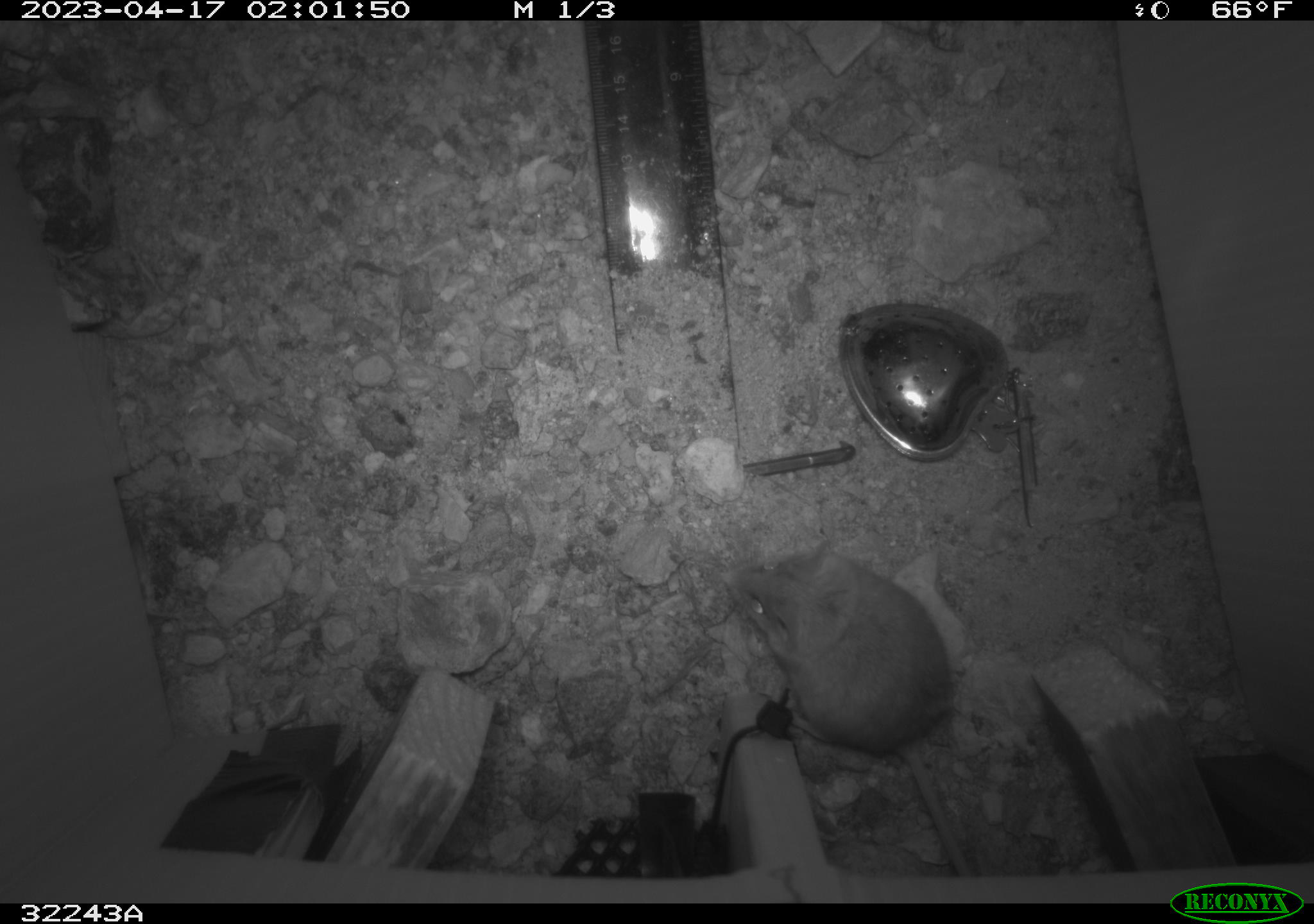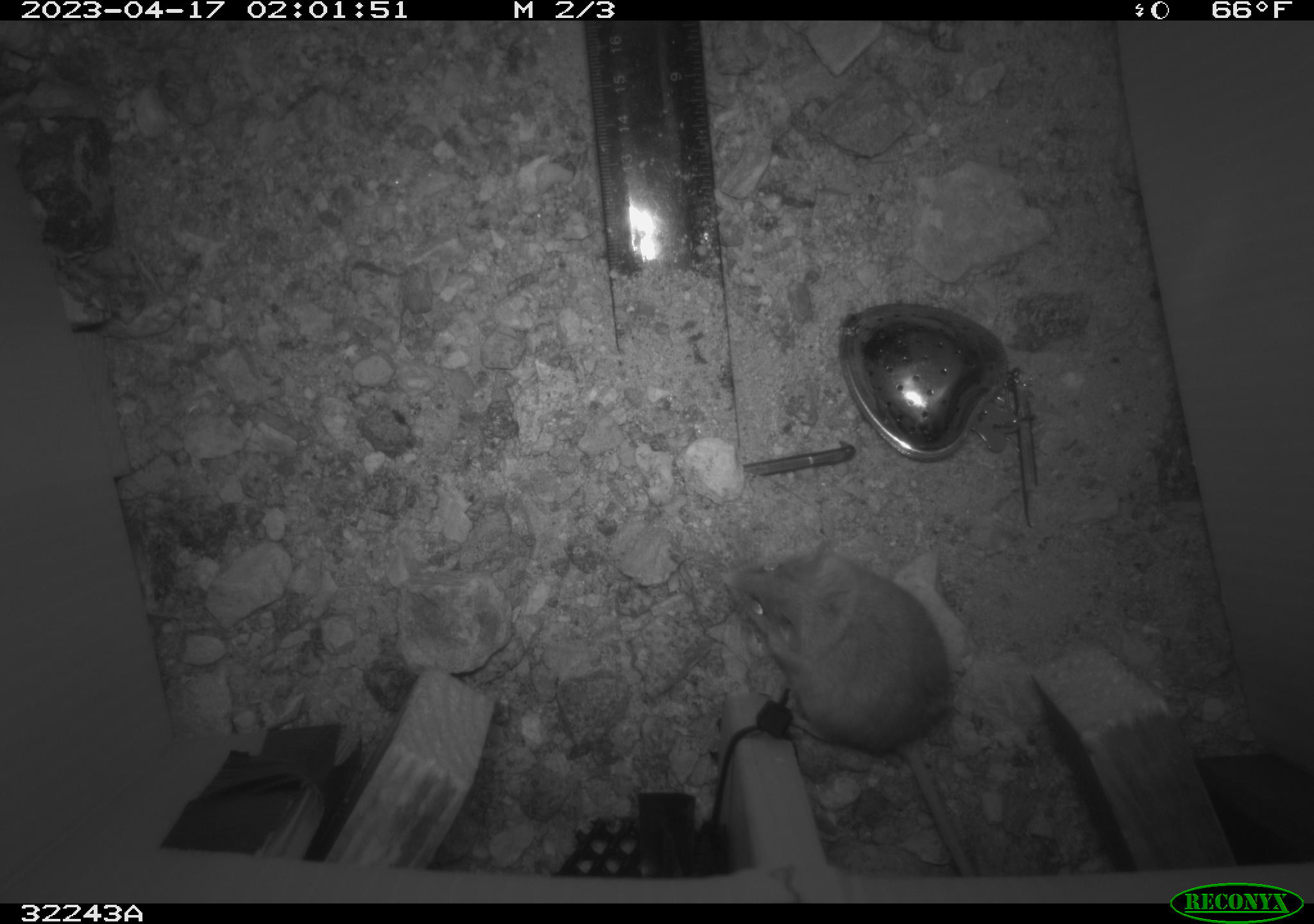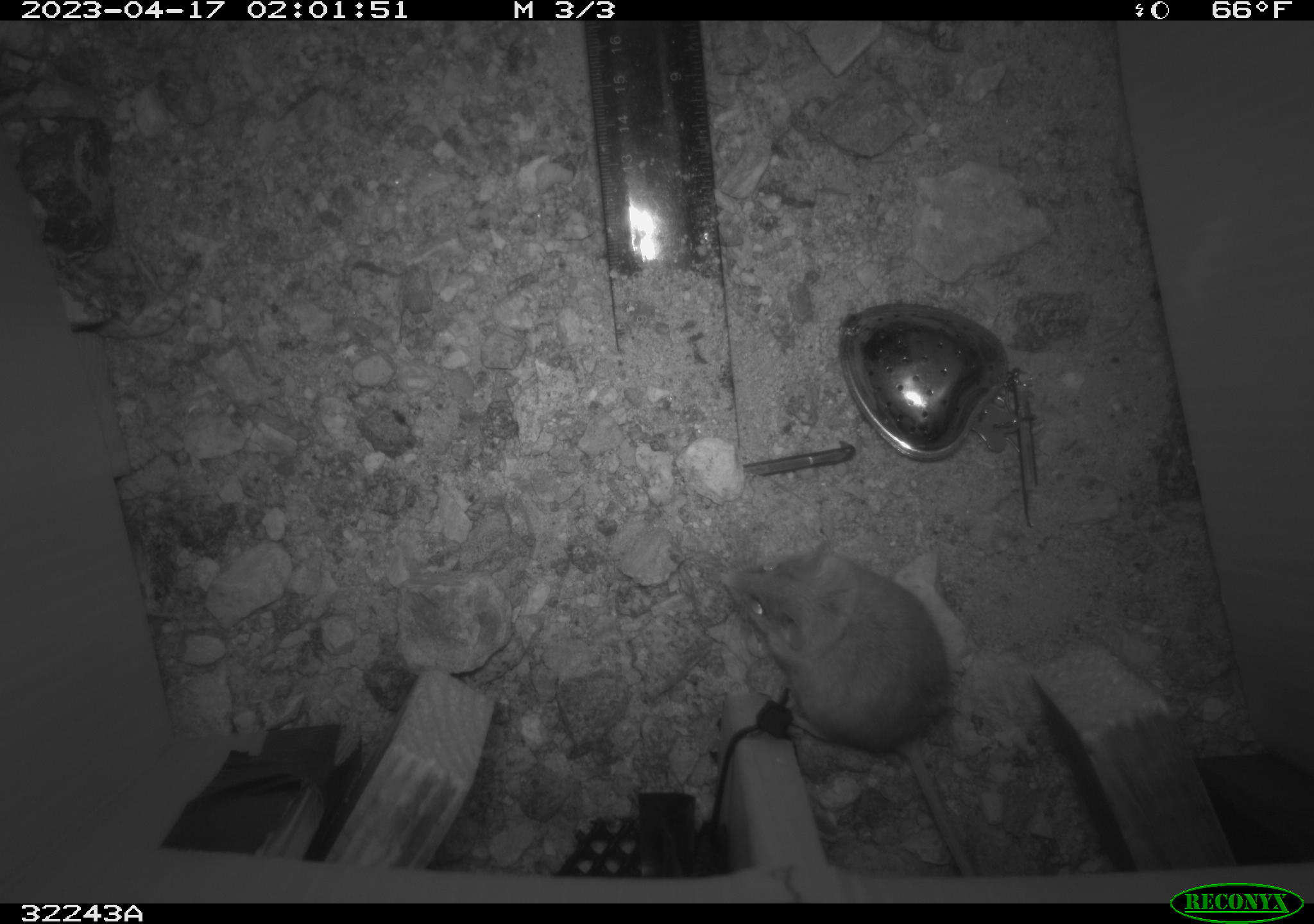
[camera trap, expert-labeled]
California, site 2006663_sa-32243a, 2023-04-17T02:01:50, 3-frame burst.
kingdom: Animalia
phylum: Chordata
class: Mammalia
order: Rodentia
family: Cricetidae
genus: Peromyscus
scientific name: Peromyscus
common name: deer mice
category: peromyscus species